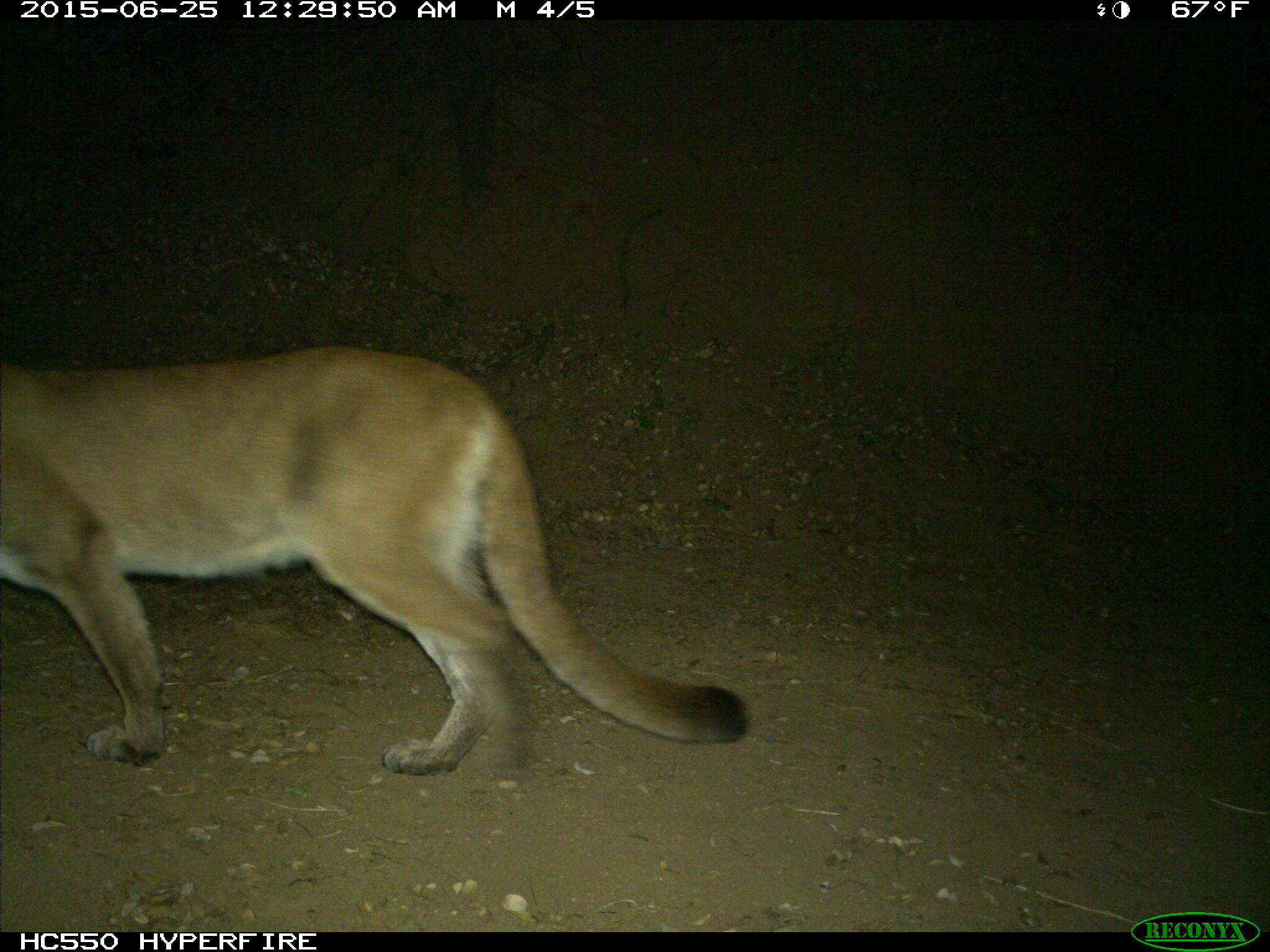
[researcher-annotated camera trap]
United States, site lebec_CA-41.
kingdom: Animalia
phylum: Chordata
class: Mammalia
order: Carnivora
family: Felidae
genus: Puma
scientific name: Puma concolor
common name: mountain lion